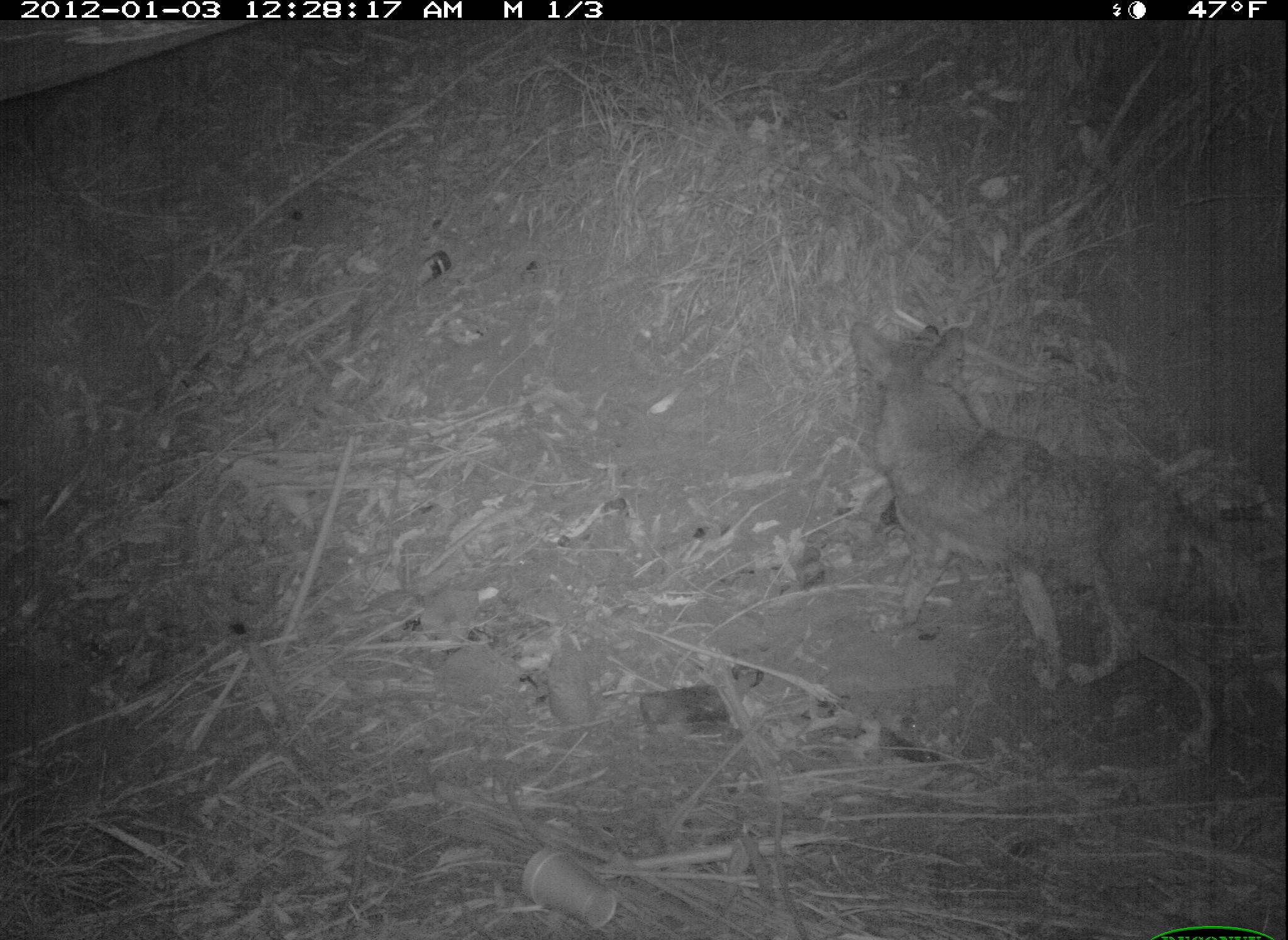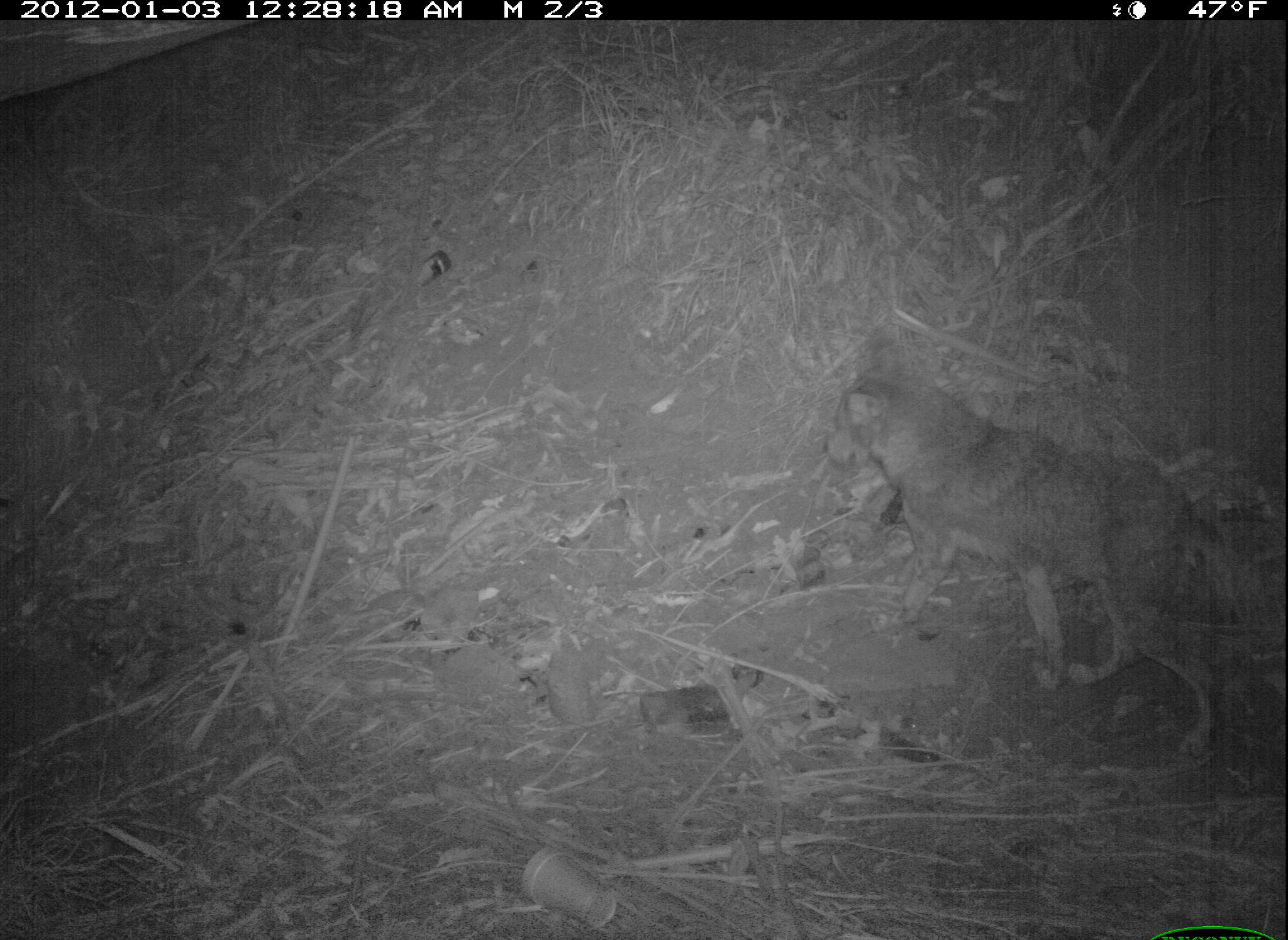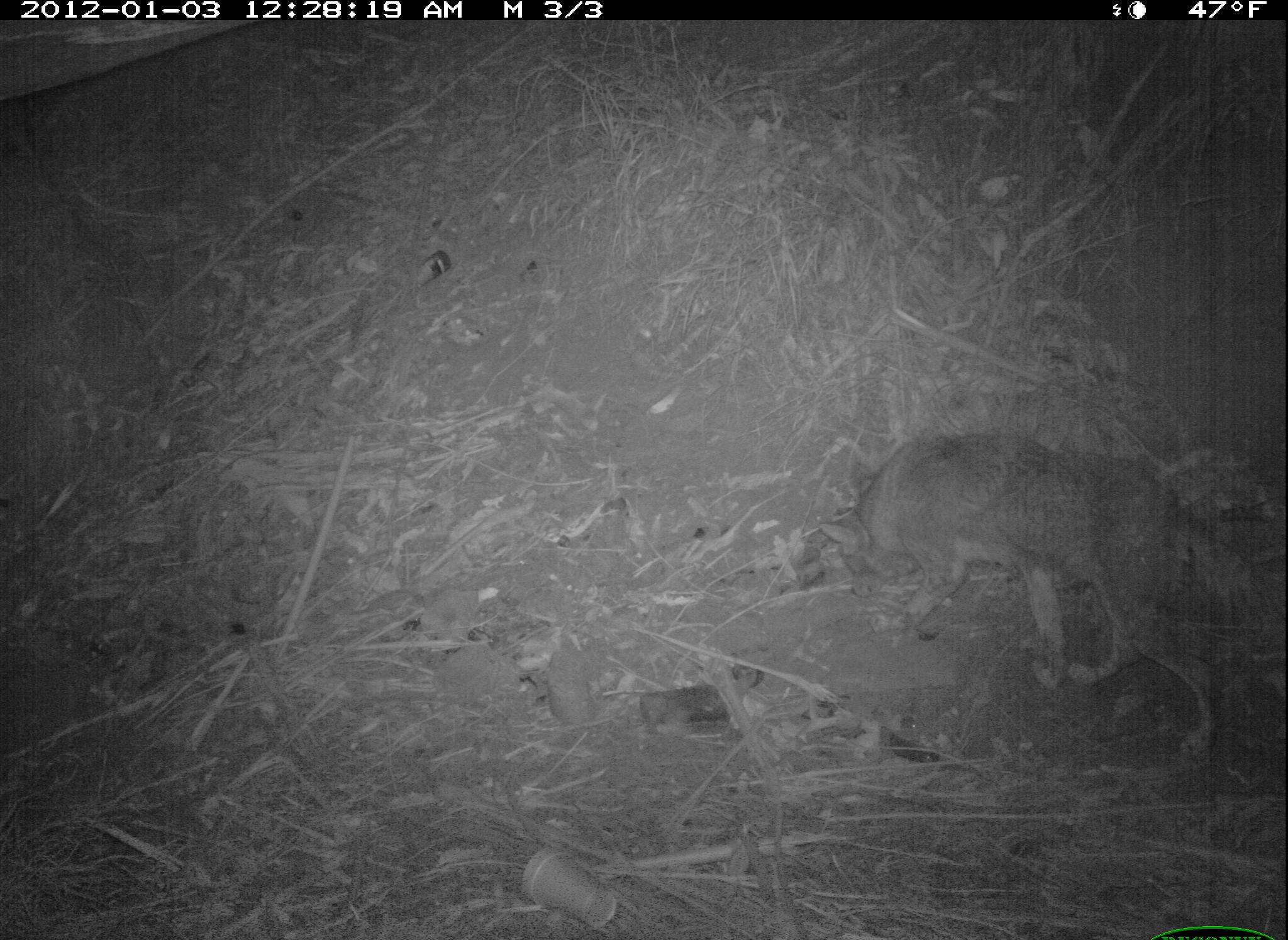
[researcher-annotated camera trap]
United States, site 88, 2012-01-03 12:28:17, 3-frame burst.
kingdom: Animalia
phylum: Chordata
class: Mammalia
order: Carnivora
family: Canidae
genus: Canis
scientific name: Canis latrans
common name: coyote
Coyote (Canis latrans).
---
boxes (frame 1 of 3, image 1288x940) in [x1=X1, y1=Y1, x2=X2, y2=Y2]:
coyote: [x1=834, y1=319, x2=1241, y2=759]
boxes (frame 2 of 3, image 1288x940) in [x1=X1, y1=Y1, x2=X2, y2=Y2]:
coyote: [x1=823, y1=327, x2=1256, y2=767]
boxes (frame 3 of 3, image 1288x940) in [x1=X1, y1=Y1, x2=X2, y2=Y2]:
coyote: [x1=819, y1=428, x2=1238, y2=765]